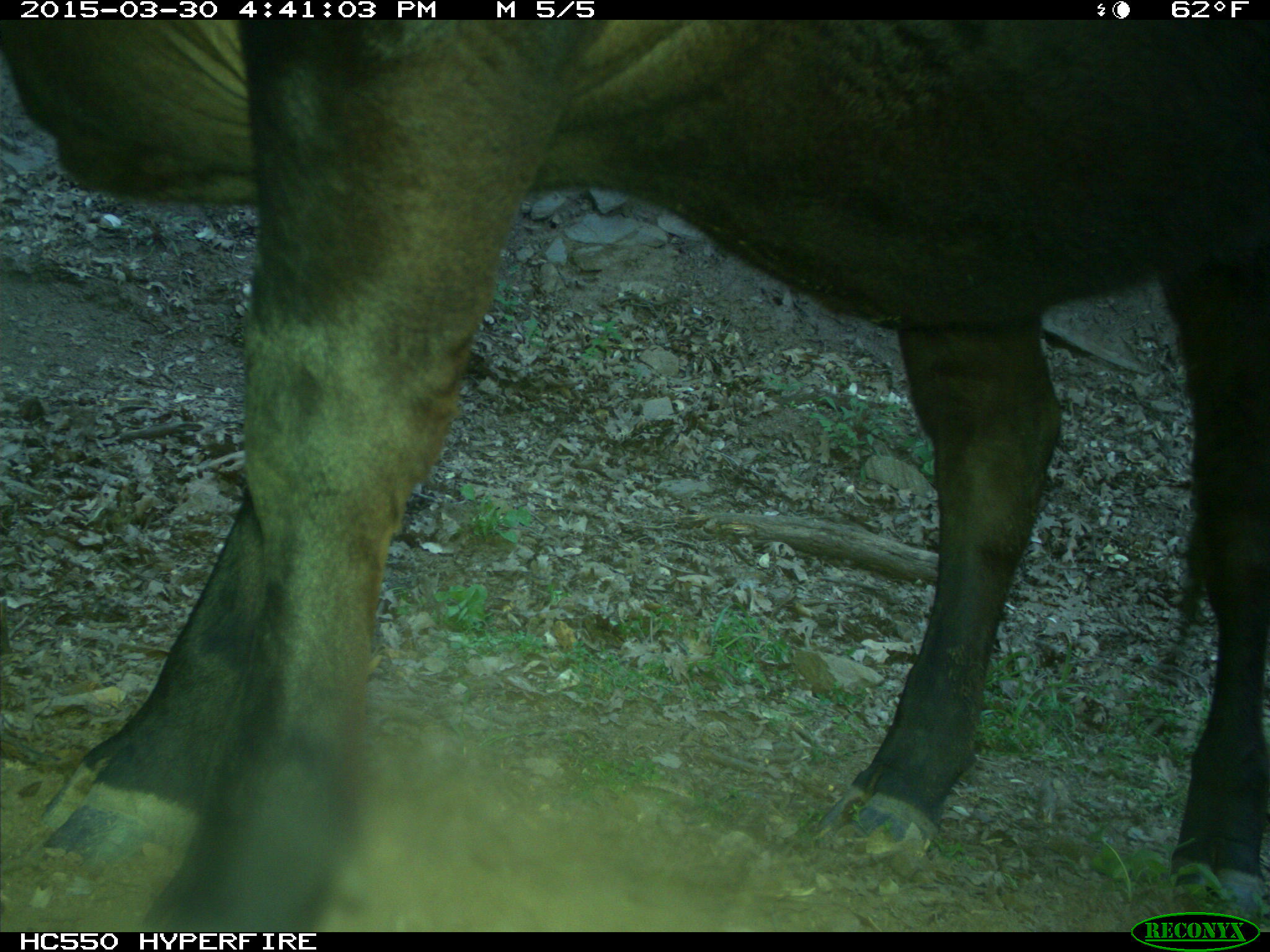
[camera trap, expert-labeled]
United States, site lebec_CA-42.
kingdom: Animalia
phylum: Chordata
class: Mammalia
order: Artiodactyla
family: Bovidae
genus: Bos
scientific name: Bos taurus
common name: domestic cow